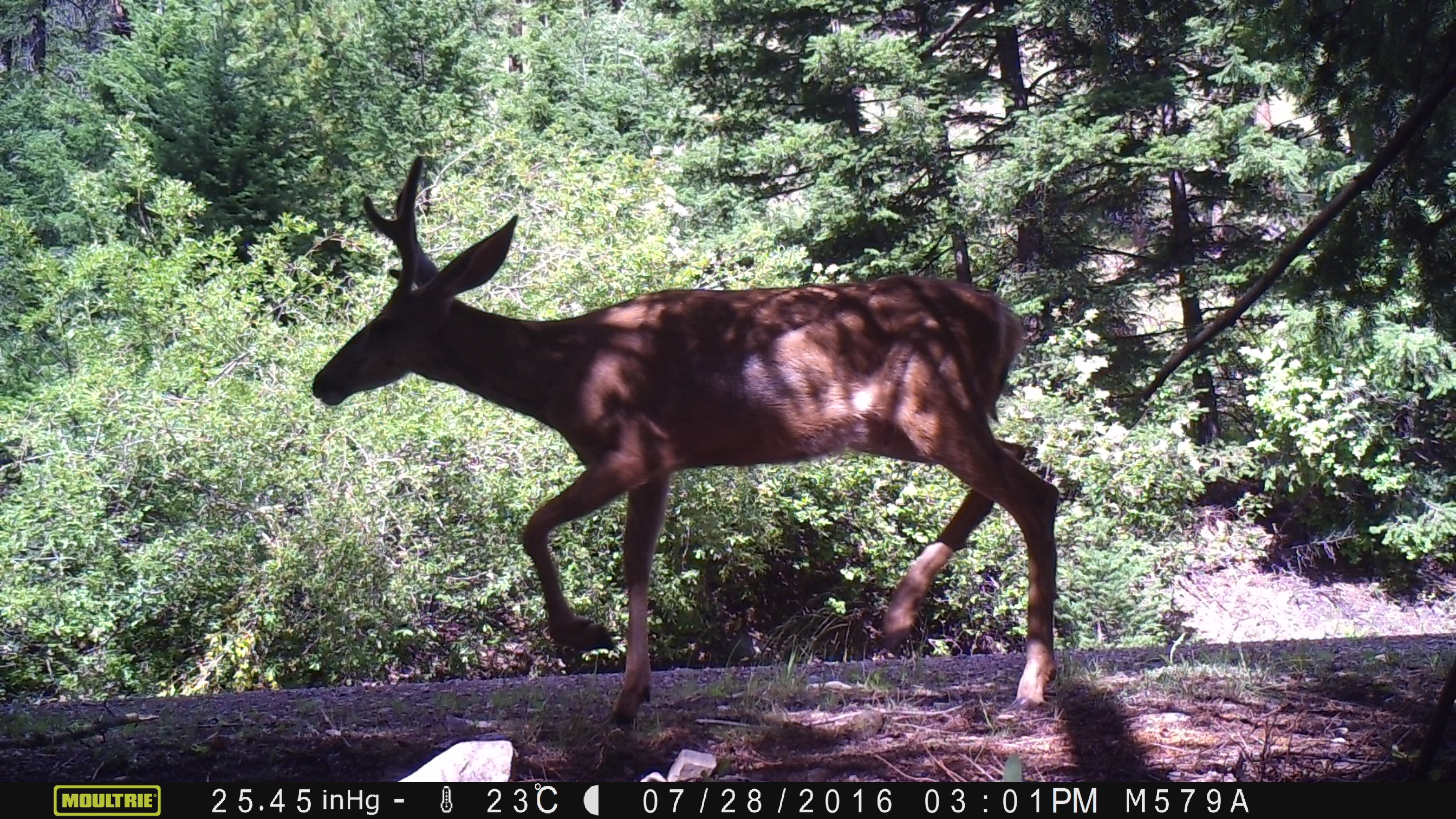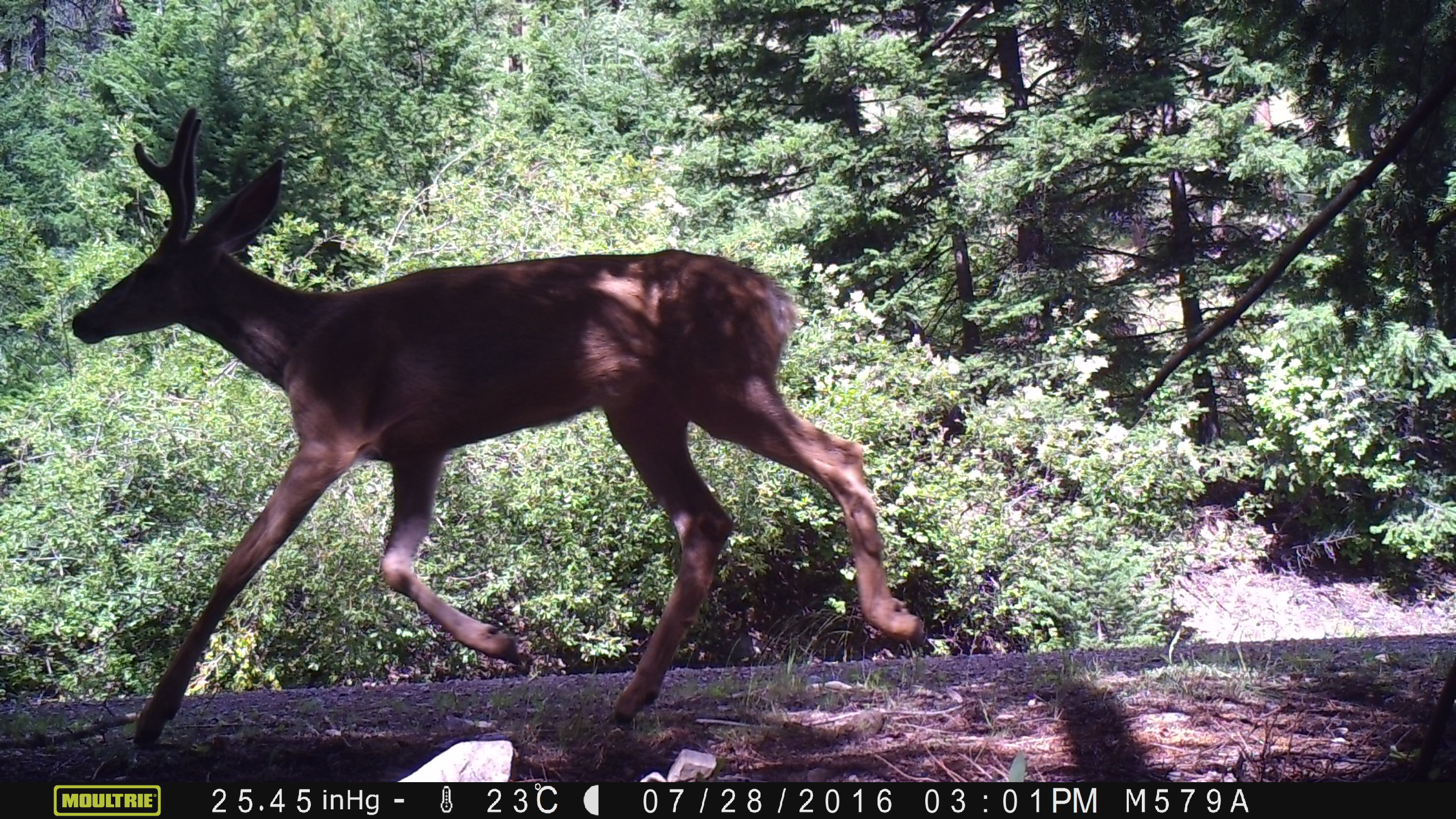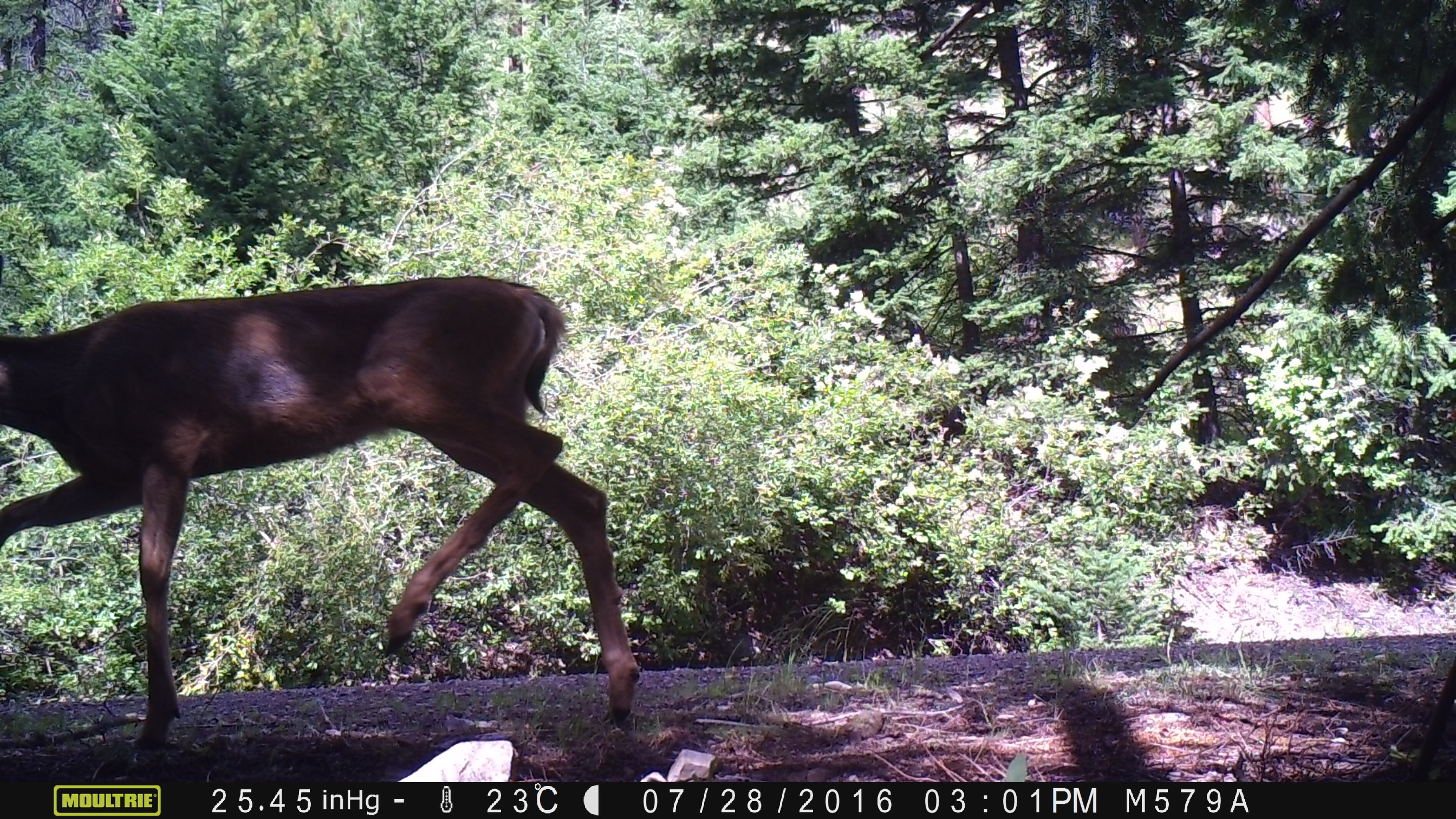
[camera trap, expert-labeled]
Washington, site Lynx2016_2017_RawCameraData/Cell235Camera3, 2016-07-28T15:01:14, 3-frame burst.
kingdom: Animalia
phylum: Chordata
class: Mammalia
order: Artiodactyla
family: Cervidae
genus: Odocoileus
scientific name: Odocoileus hemionus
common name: mule deer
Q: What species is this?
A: Odocoileus hemionus (mule deer).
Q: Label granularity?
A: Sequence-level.